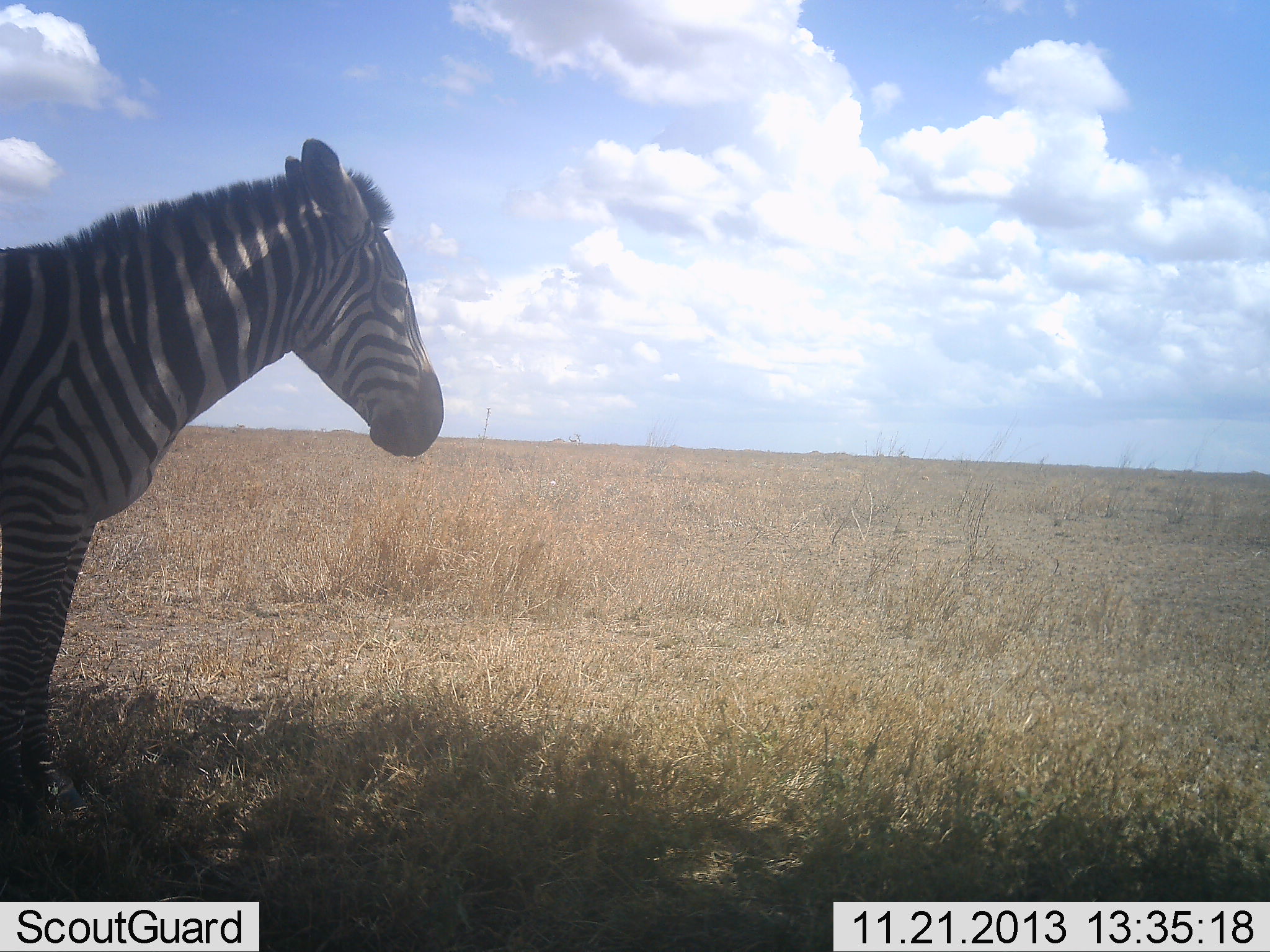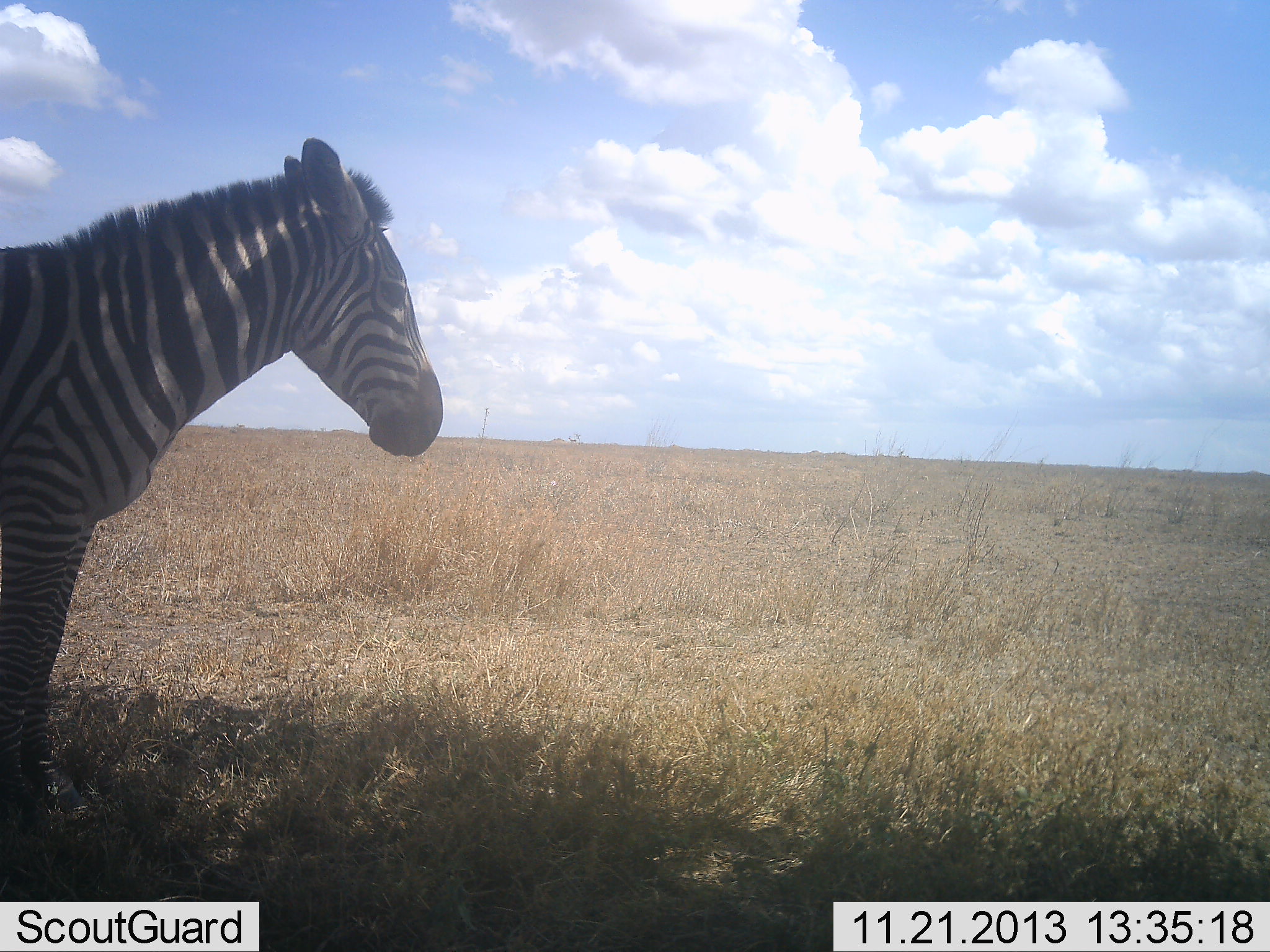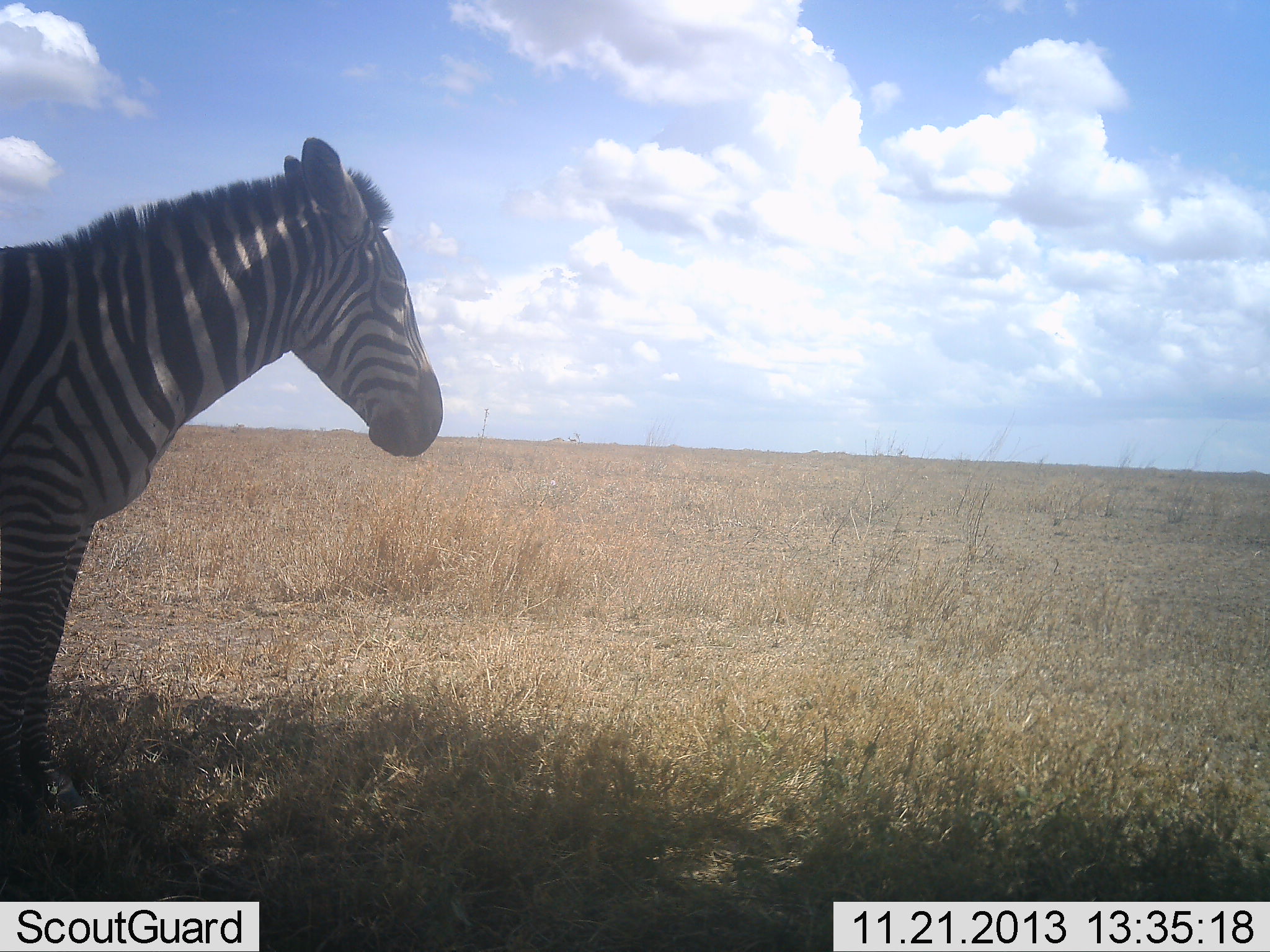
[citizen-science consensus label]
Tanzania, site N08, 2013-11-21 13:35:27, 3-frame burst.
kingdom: Animalia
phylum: Chordata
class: Mammalia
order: Perissodactyla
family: Equidae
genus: Equus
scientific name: Equus quagga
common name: plains zebra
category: zebra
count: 1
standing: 100%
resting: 20%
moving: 0%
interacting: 0%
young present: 0%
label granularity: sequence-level